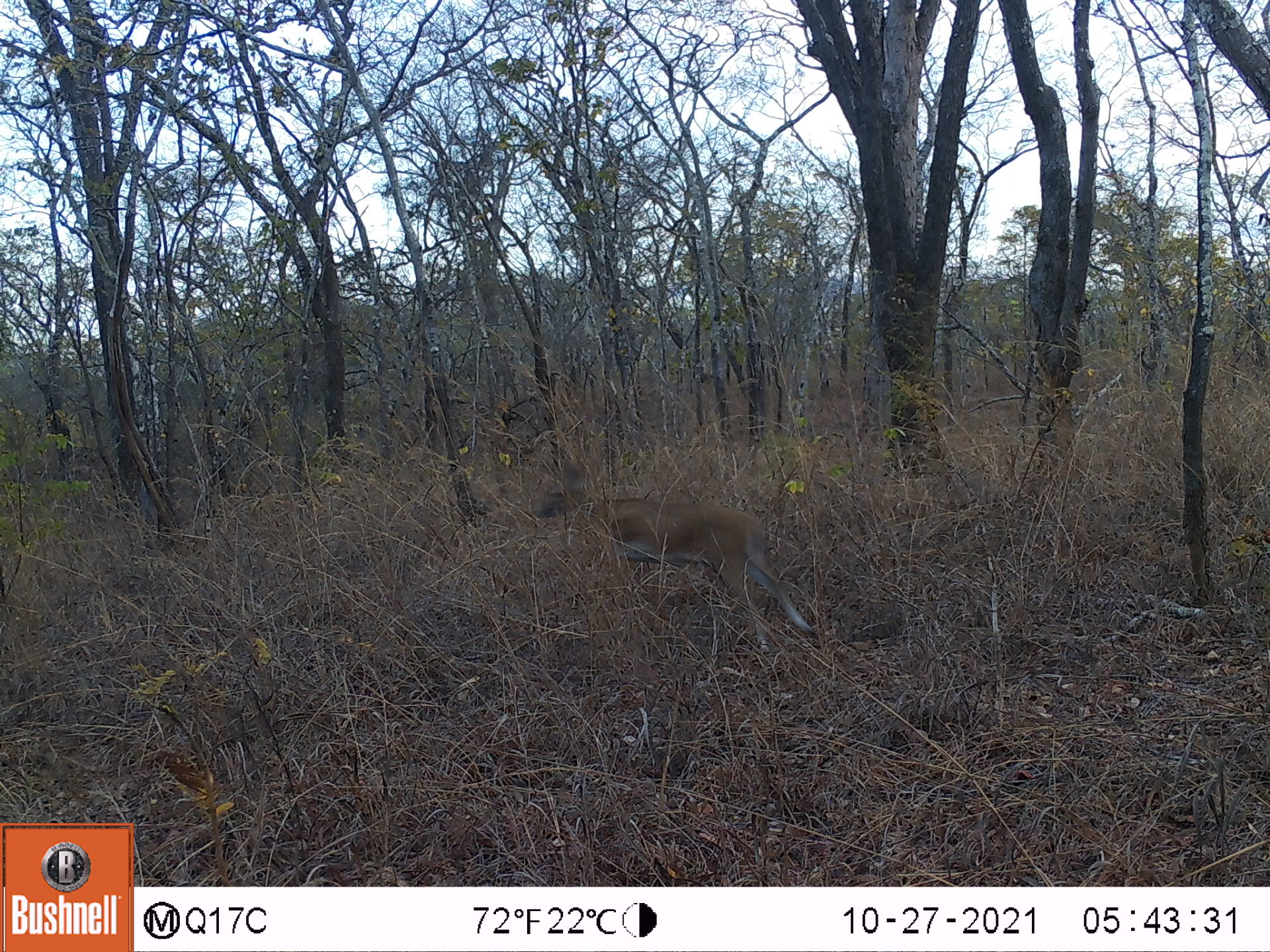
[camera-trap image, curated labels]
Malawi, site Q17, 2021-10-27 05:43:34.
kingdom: Animalia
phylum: Chordata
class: Mammalia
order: Artiodactyla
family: Bovidae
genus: Sylvicapra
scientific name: Sylvicapra grimmia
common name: common duiker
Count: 1.